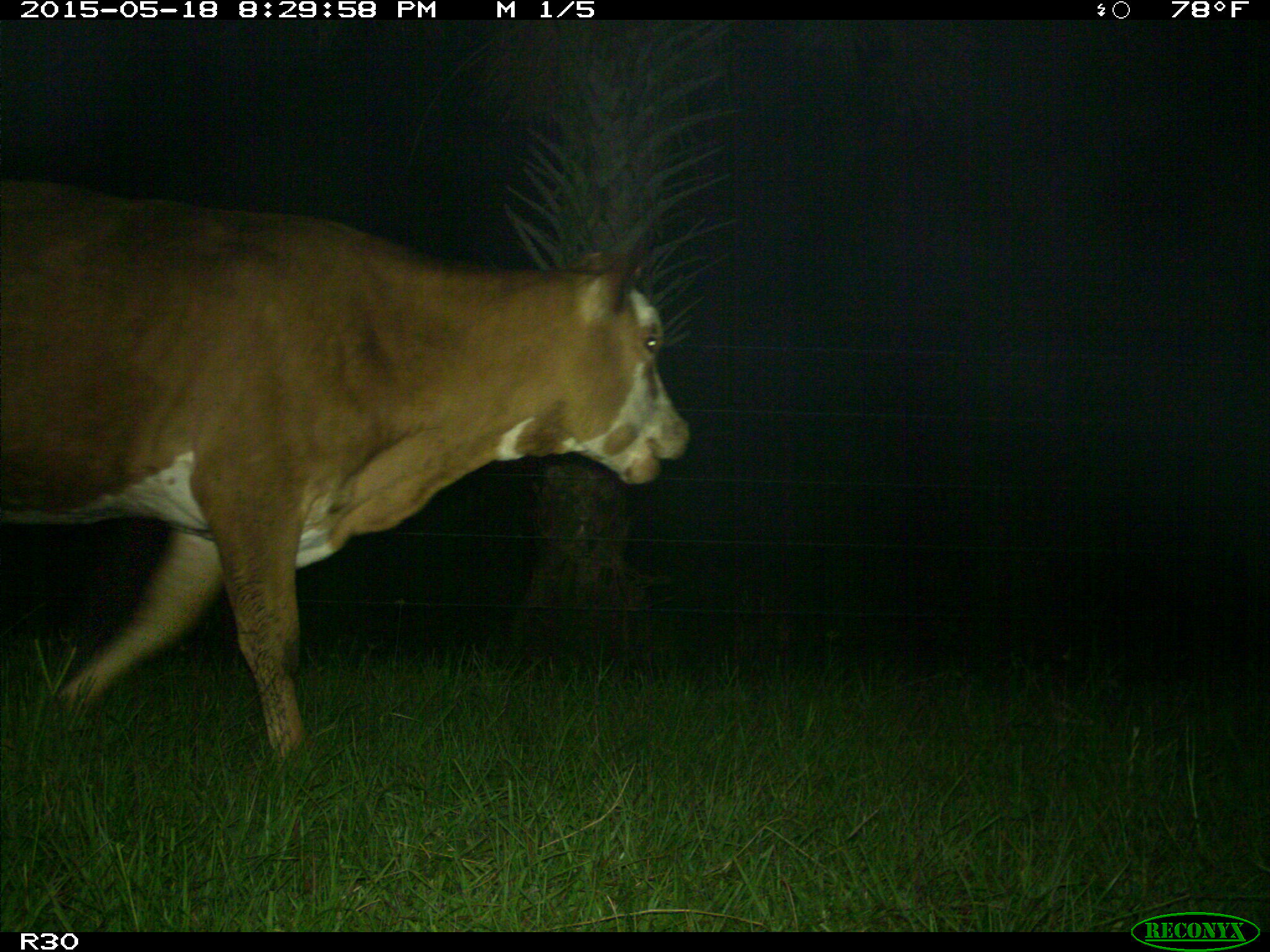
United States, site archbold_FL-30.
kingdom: Animalia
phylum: Chordata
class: Mammalia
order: Artiodactyla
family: Bovidae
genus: Bos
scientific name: Bos taurus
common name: domestic cow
Bos taurus (domestic cow).